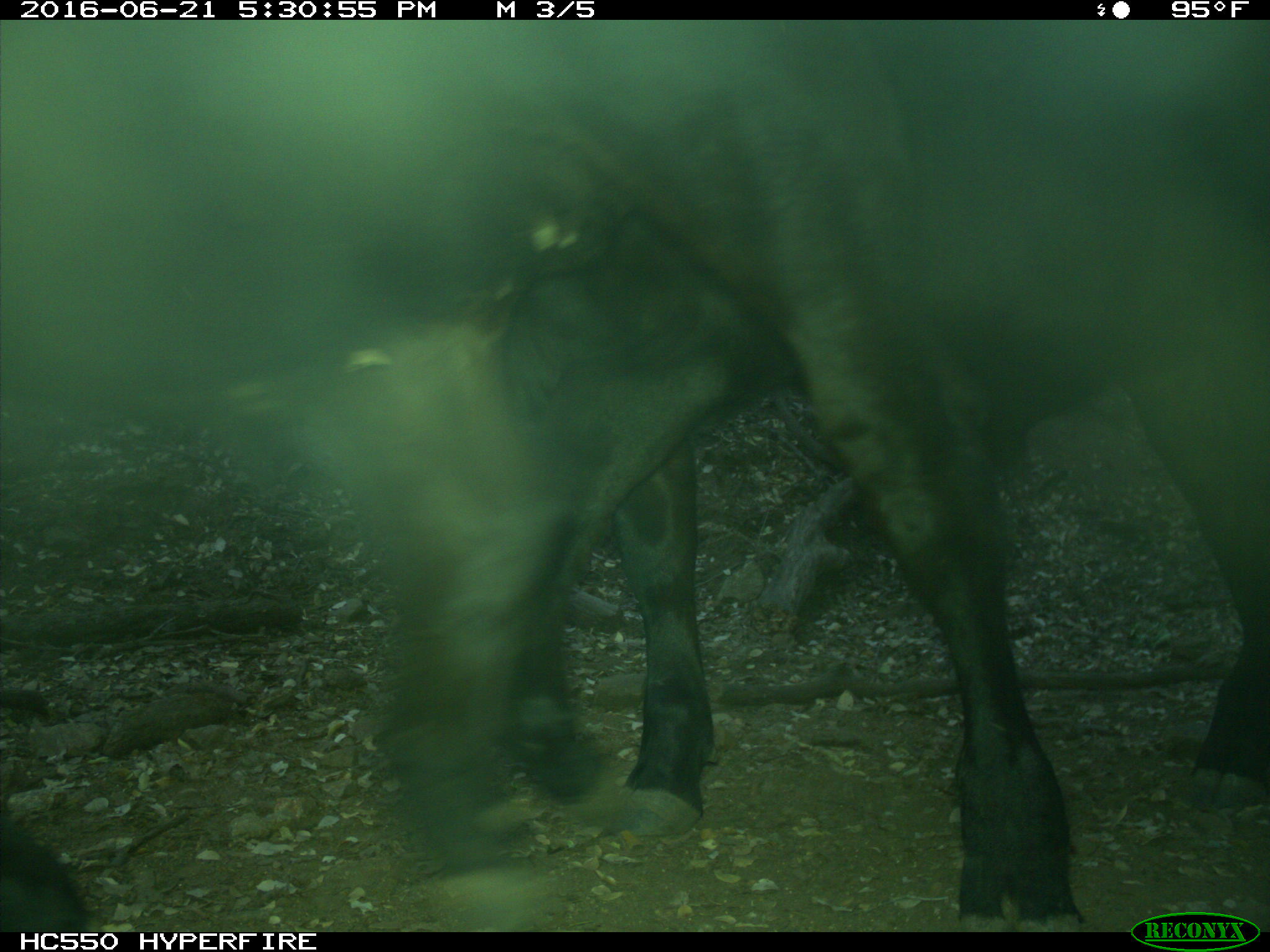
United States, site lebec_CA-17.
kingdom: Animalia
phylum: Chordata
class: Mammalia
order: Artiodactyla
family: Bovidae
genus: Bos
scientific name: Bos taurus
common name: domestic cow